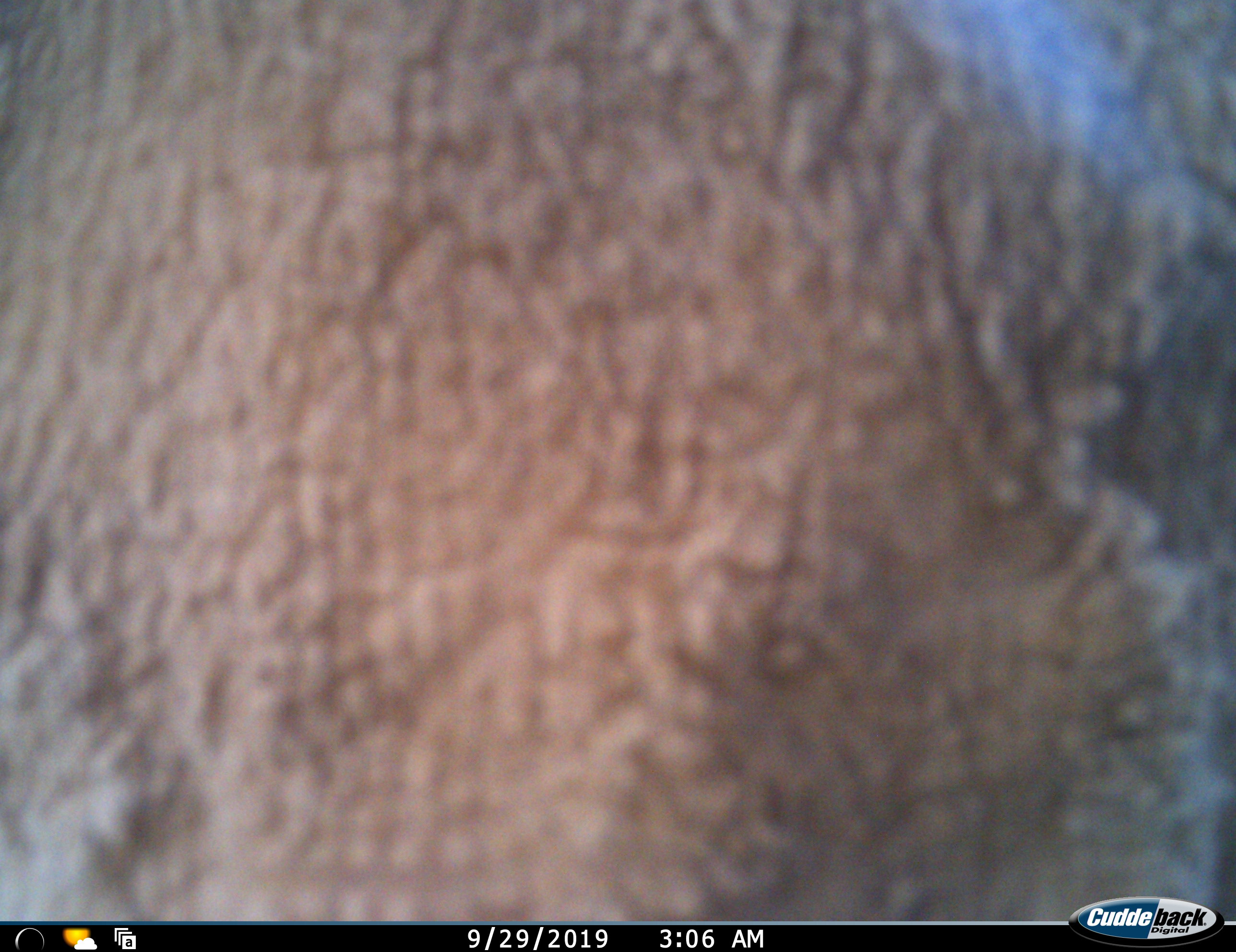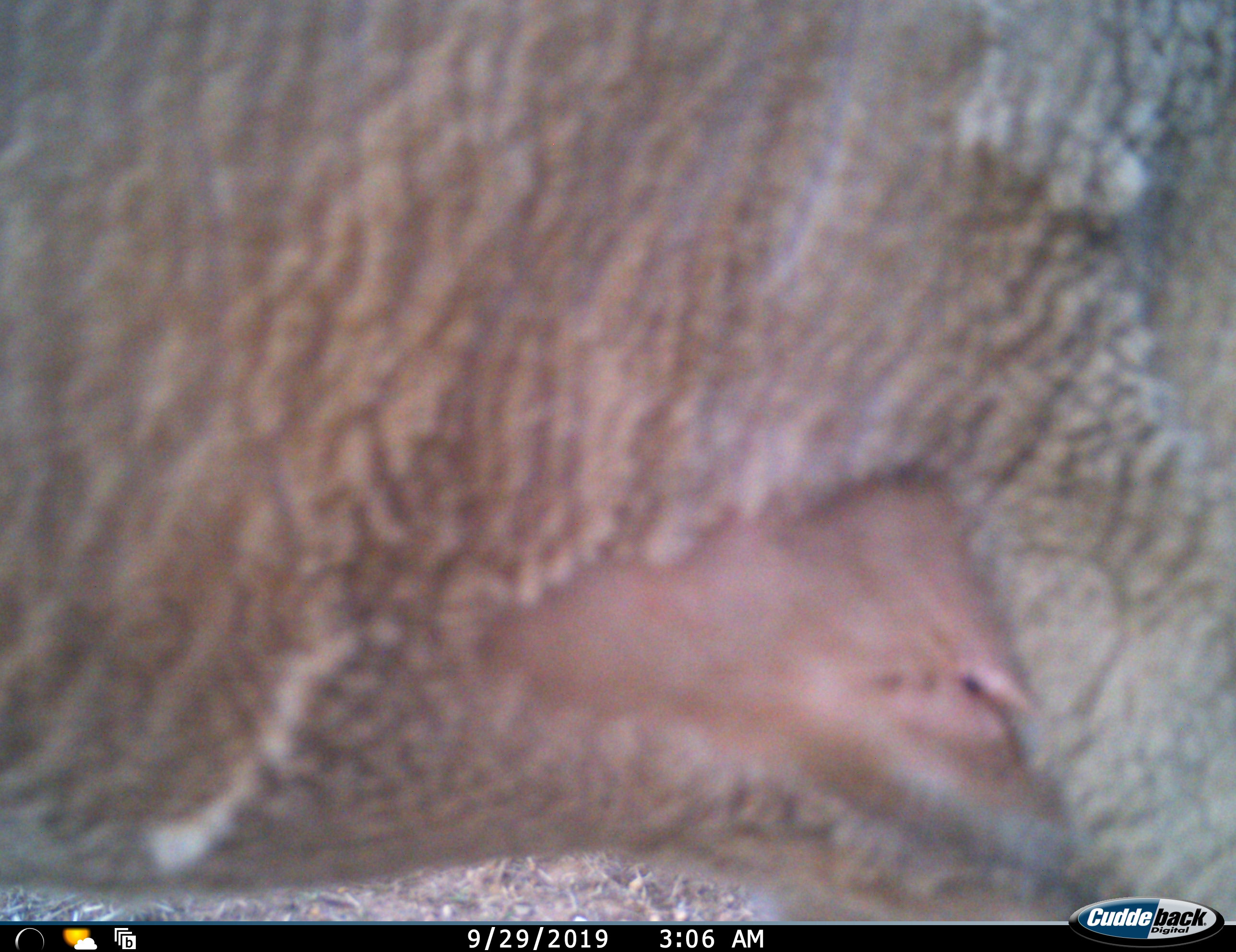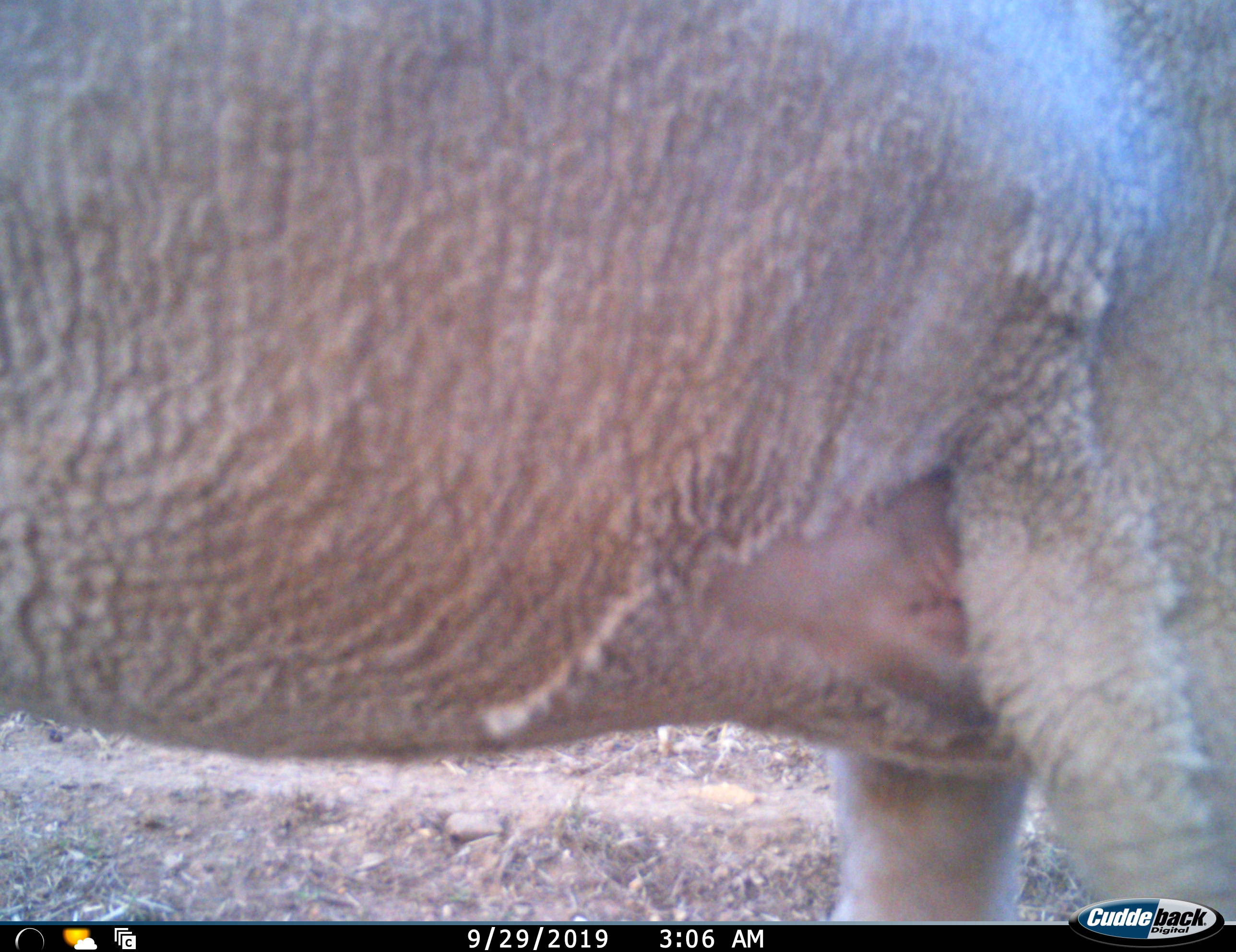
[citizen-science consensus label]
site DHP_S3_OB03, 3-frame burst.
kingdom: Animalia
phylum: Chordata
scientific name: Vertebrata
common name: domestic animal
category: domesticanimal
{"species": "domesticanimal (domestic animal) (Vertebrata)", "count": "1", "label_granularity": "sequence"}